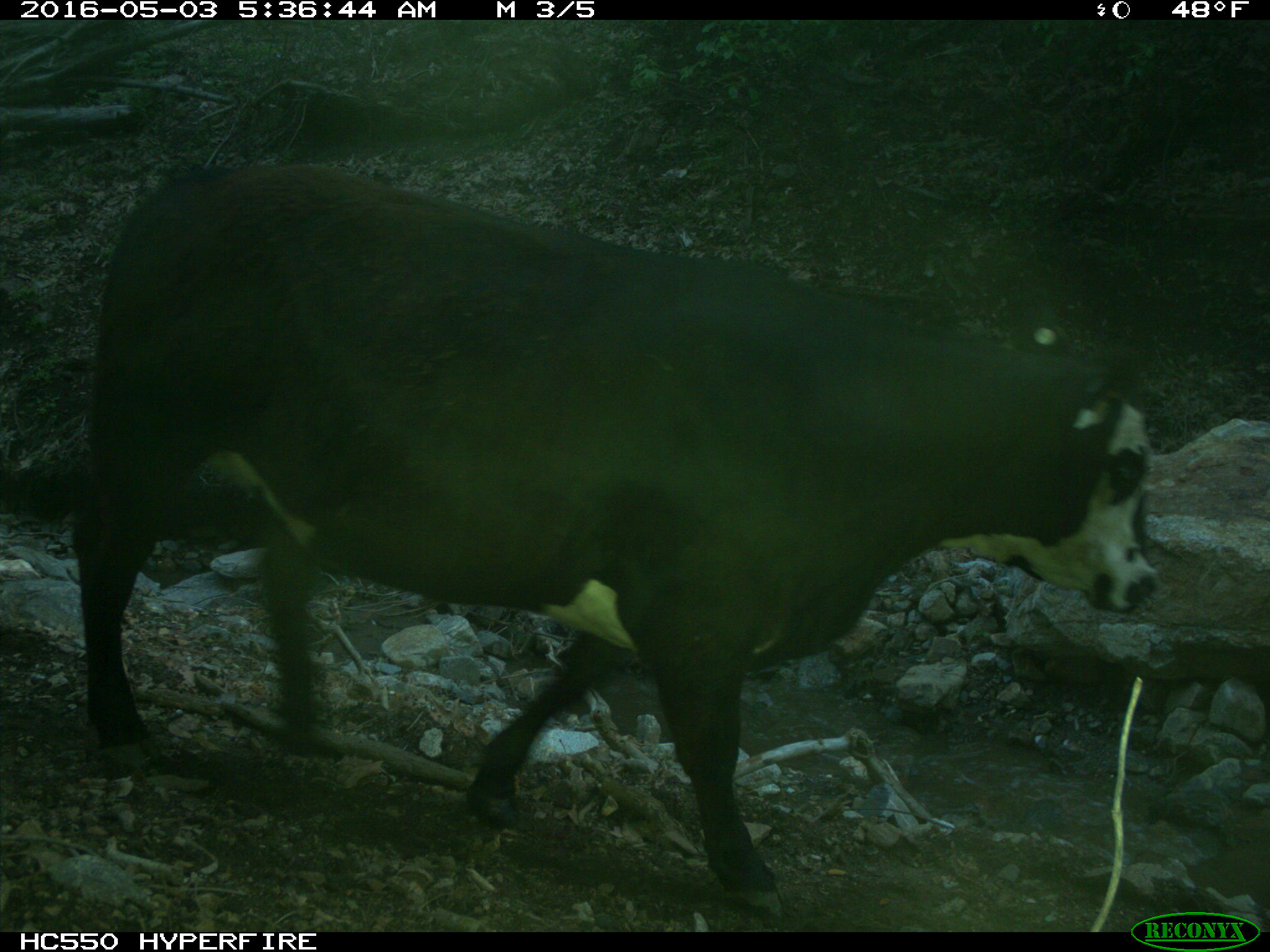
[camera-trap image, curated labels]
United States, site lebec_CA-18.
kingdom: Animalia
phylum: Chordata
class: Mammalia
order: Artiodactyla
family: Bovidae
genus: Bos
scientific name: Bos taurus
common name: domestic cow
Bos taurus (domestic cow).